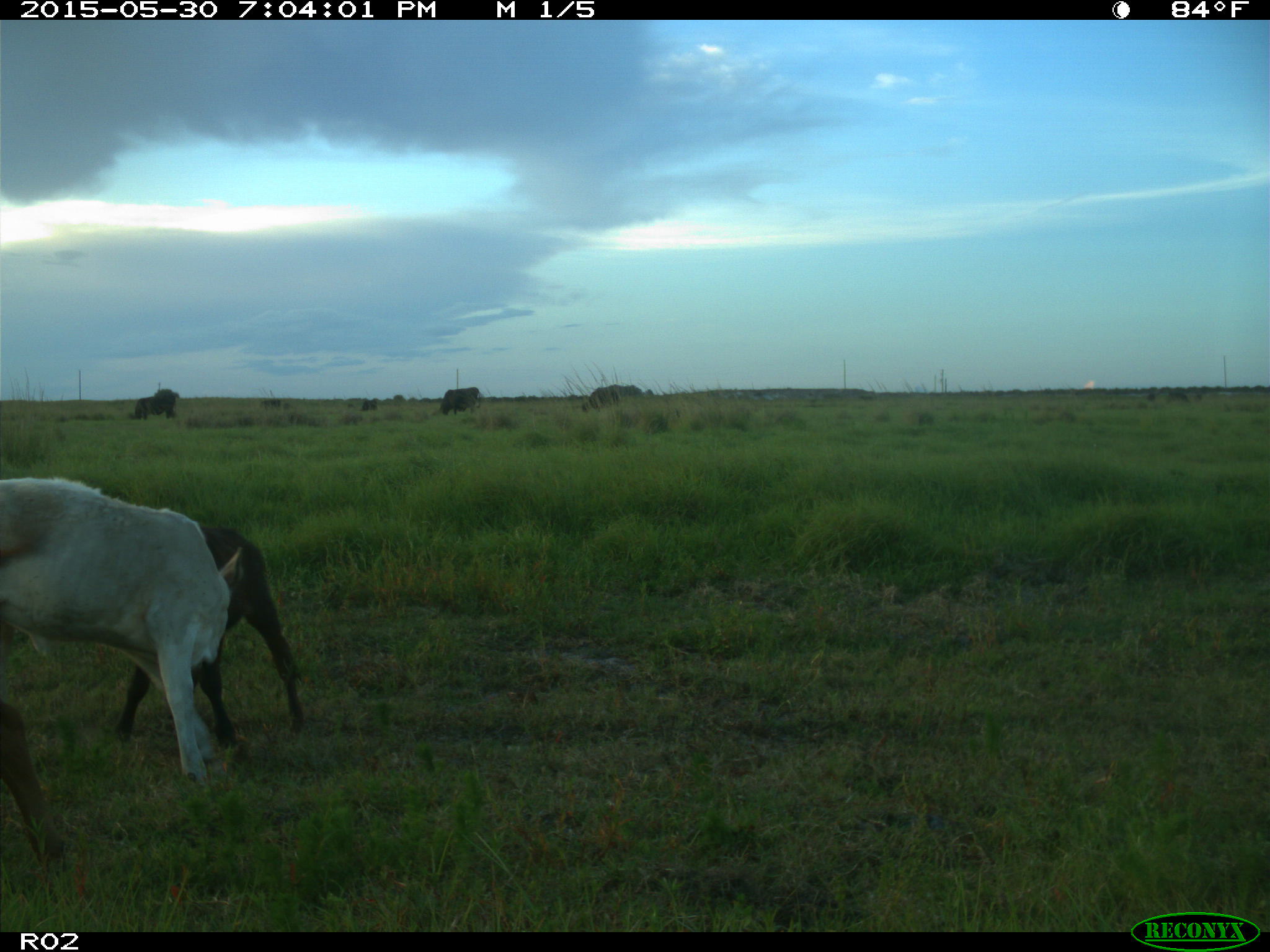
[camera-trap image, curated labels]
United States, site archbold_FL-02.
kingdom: Animalia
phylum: Chordata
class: Mammalia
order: Artiodactyla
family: Bovidae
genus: Bos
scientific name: Bos taurus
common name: domestic cow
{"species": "Bos taurus (domestic cow)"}